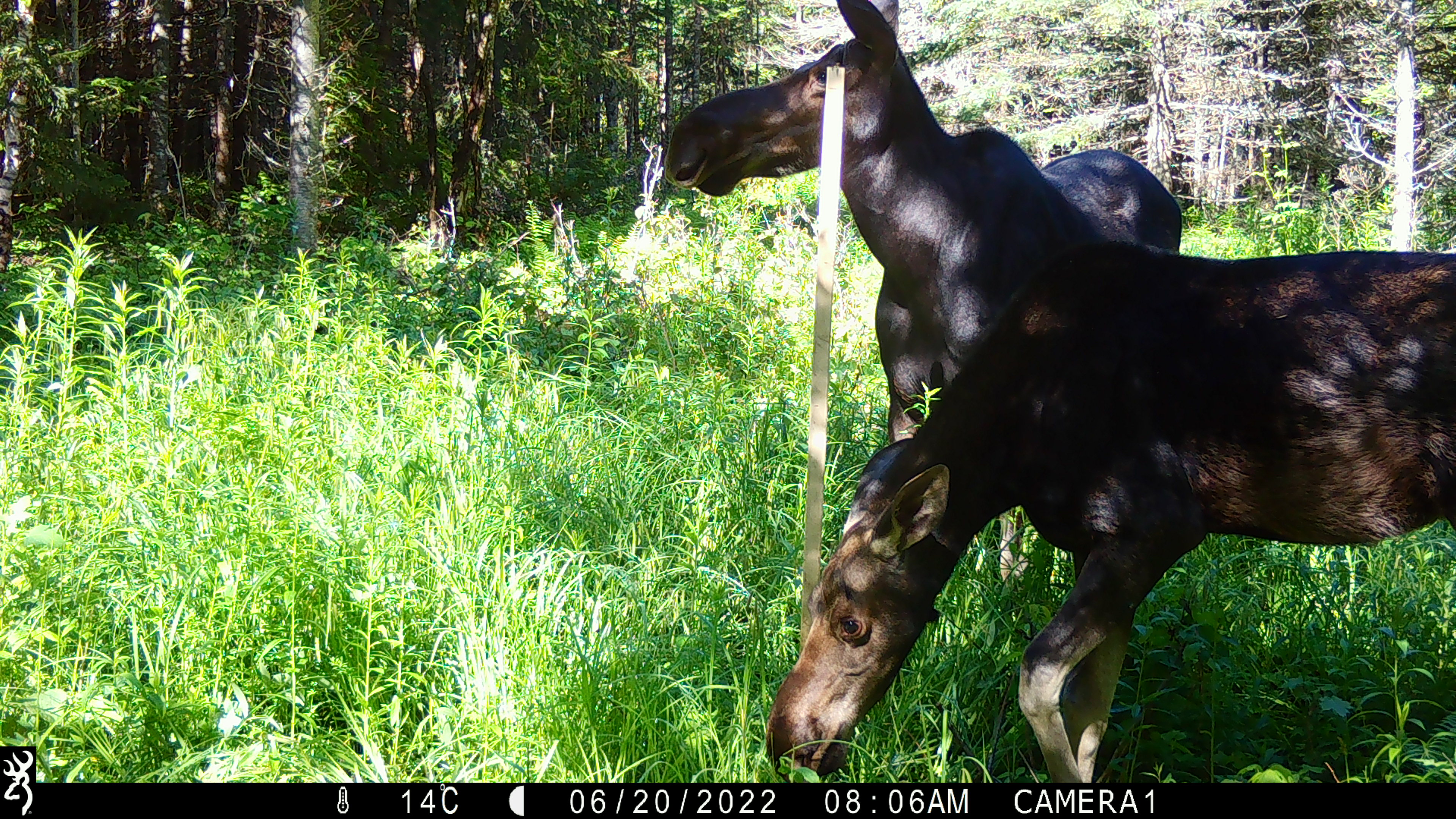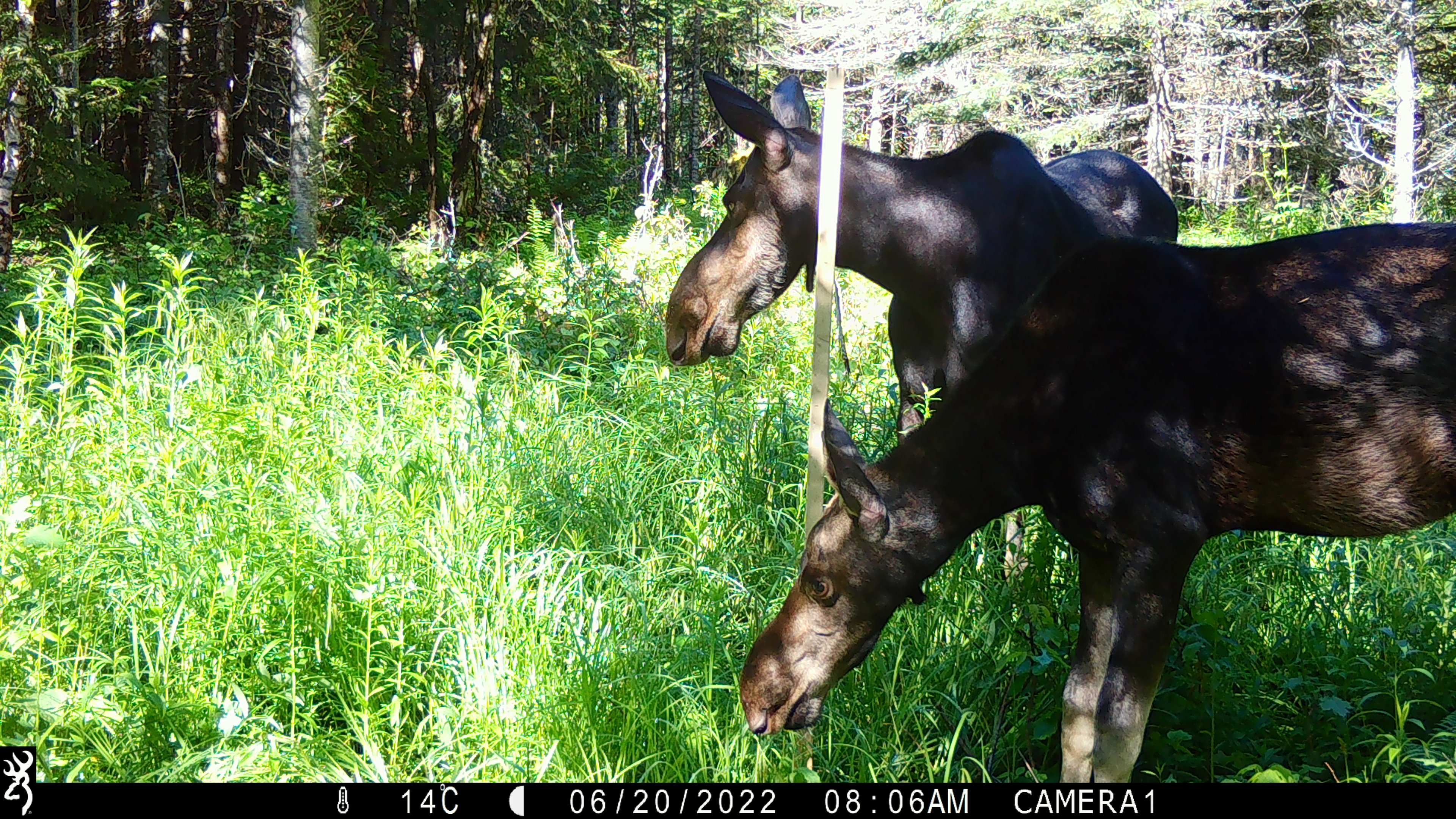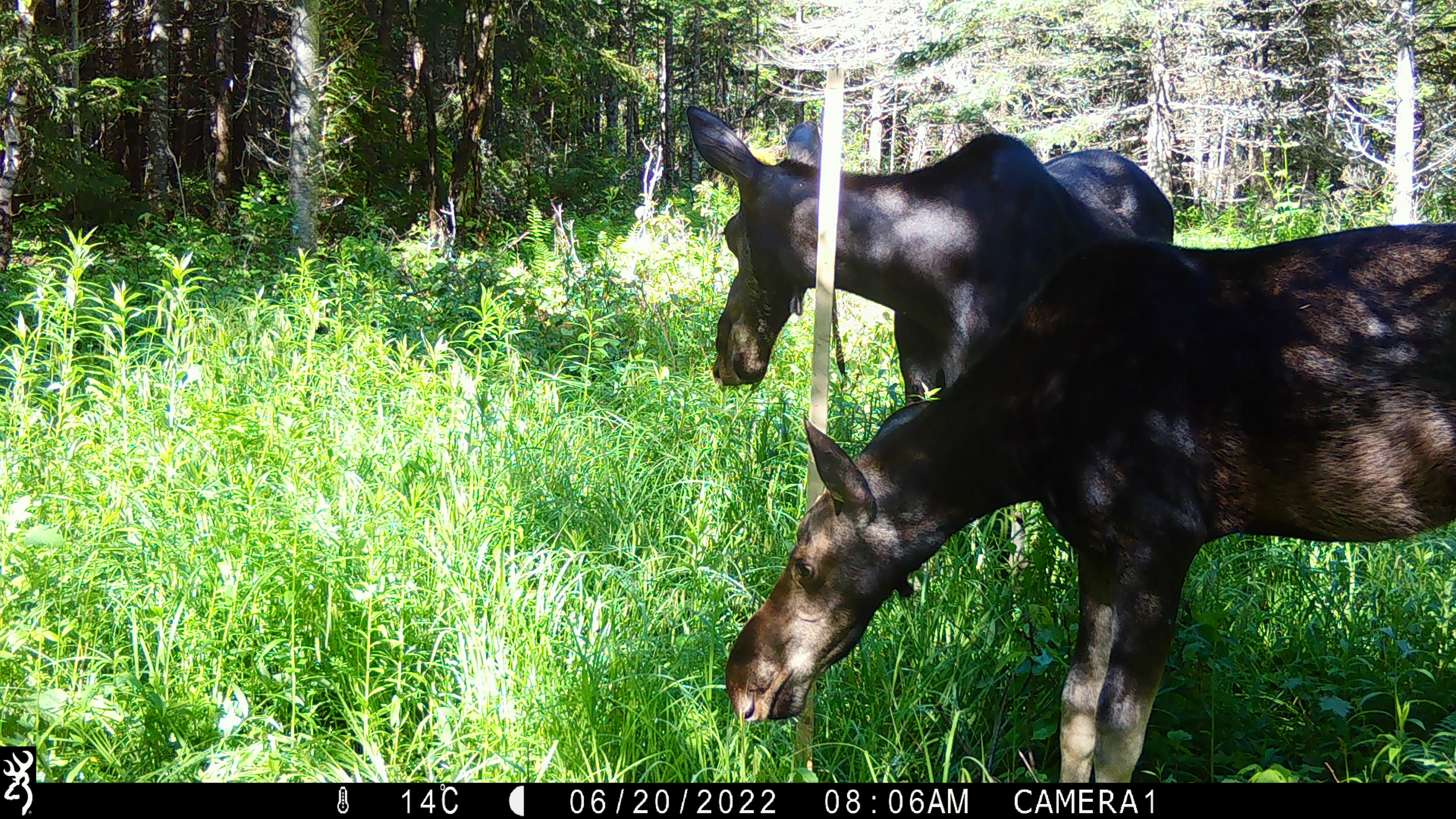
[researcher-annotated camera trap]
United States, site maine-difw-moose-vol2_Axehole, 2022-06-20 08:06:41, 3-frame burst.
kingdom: Animalia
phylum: Chordata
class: Mammalia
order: Artiodactyla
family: Cervidae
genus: Alces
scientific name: Alces alces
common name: moose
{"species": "moose (Alces alces)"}